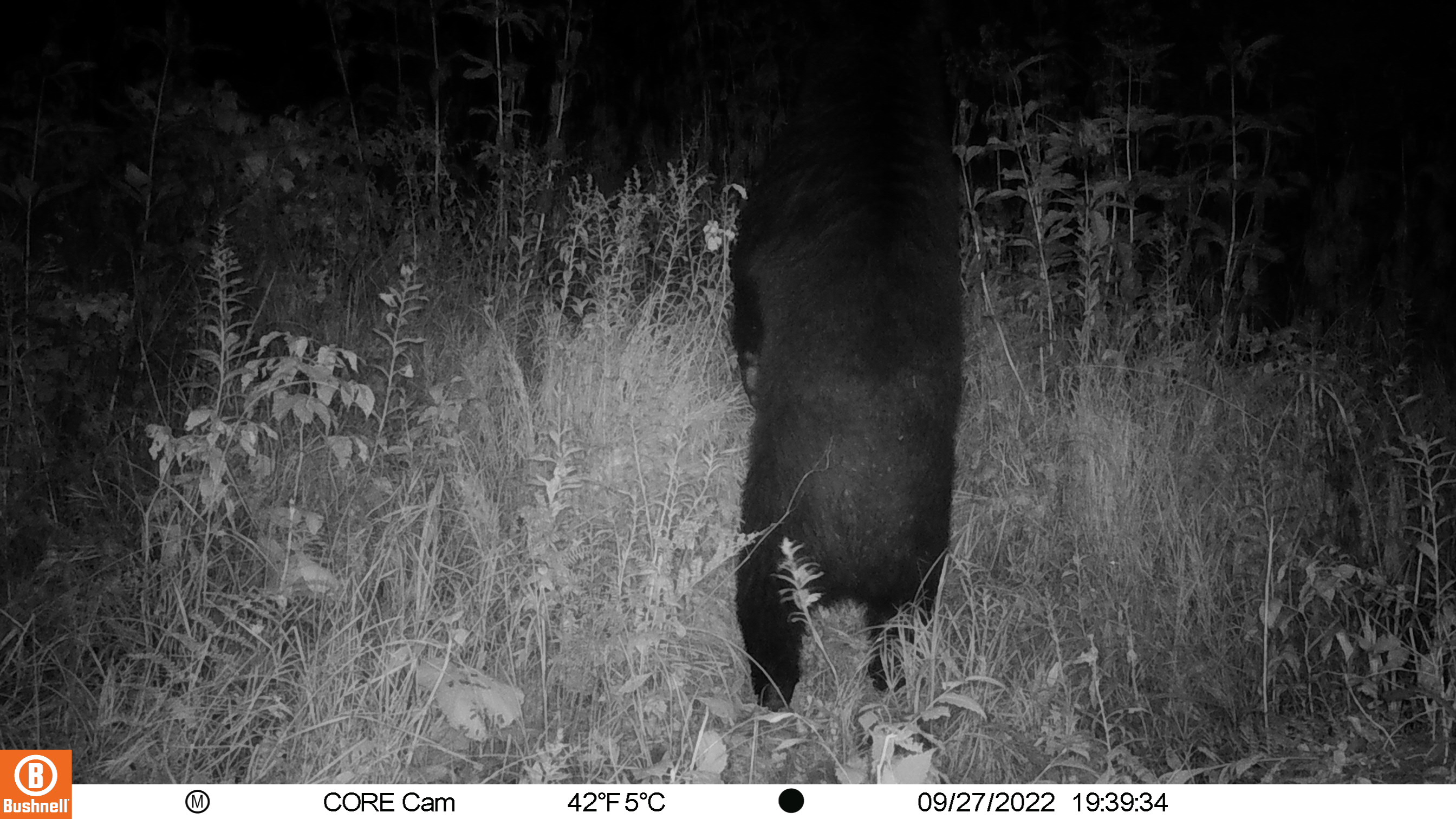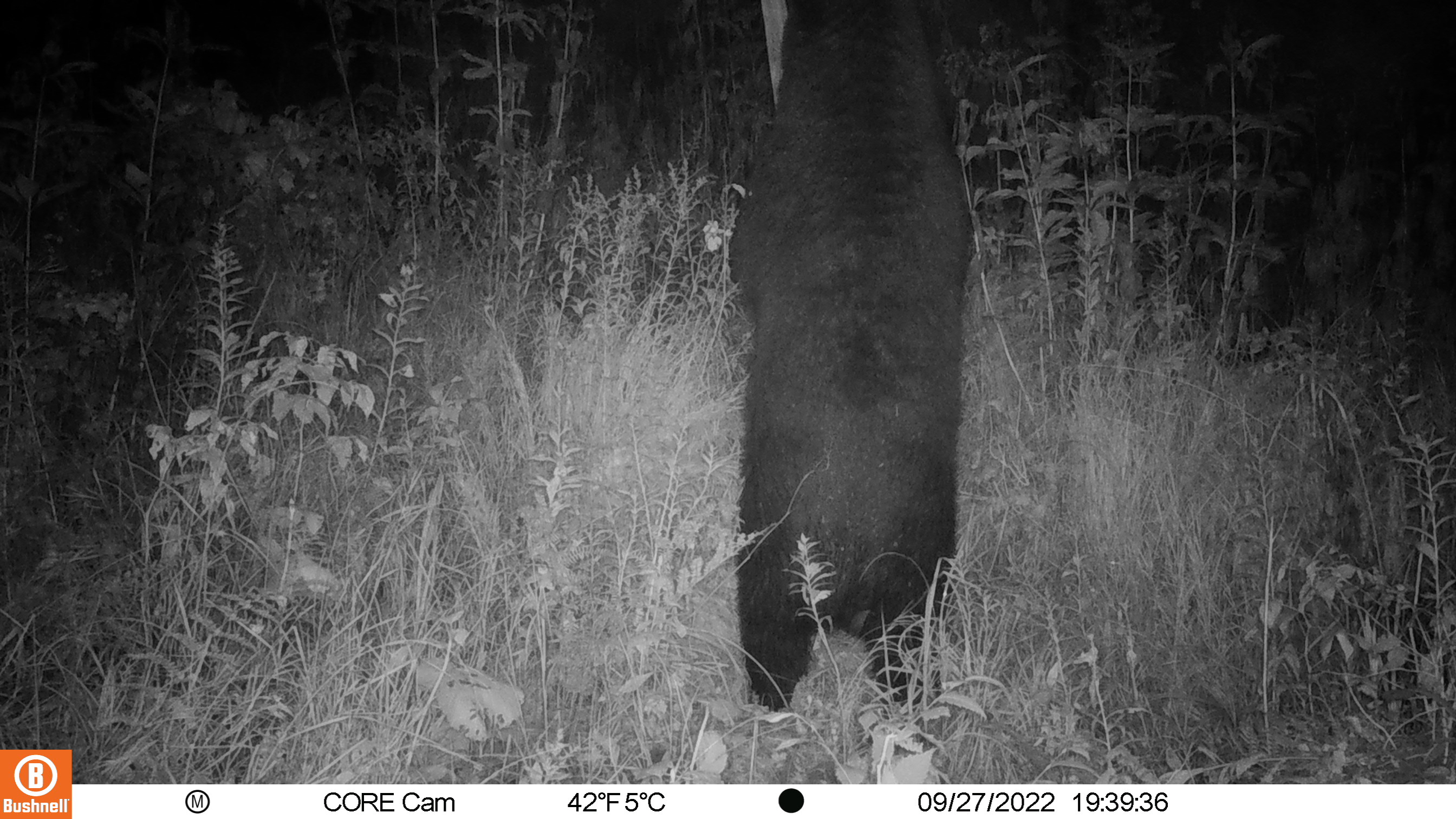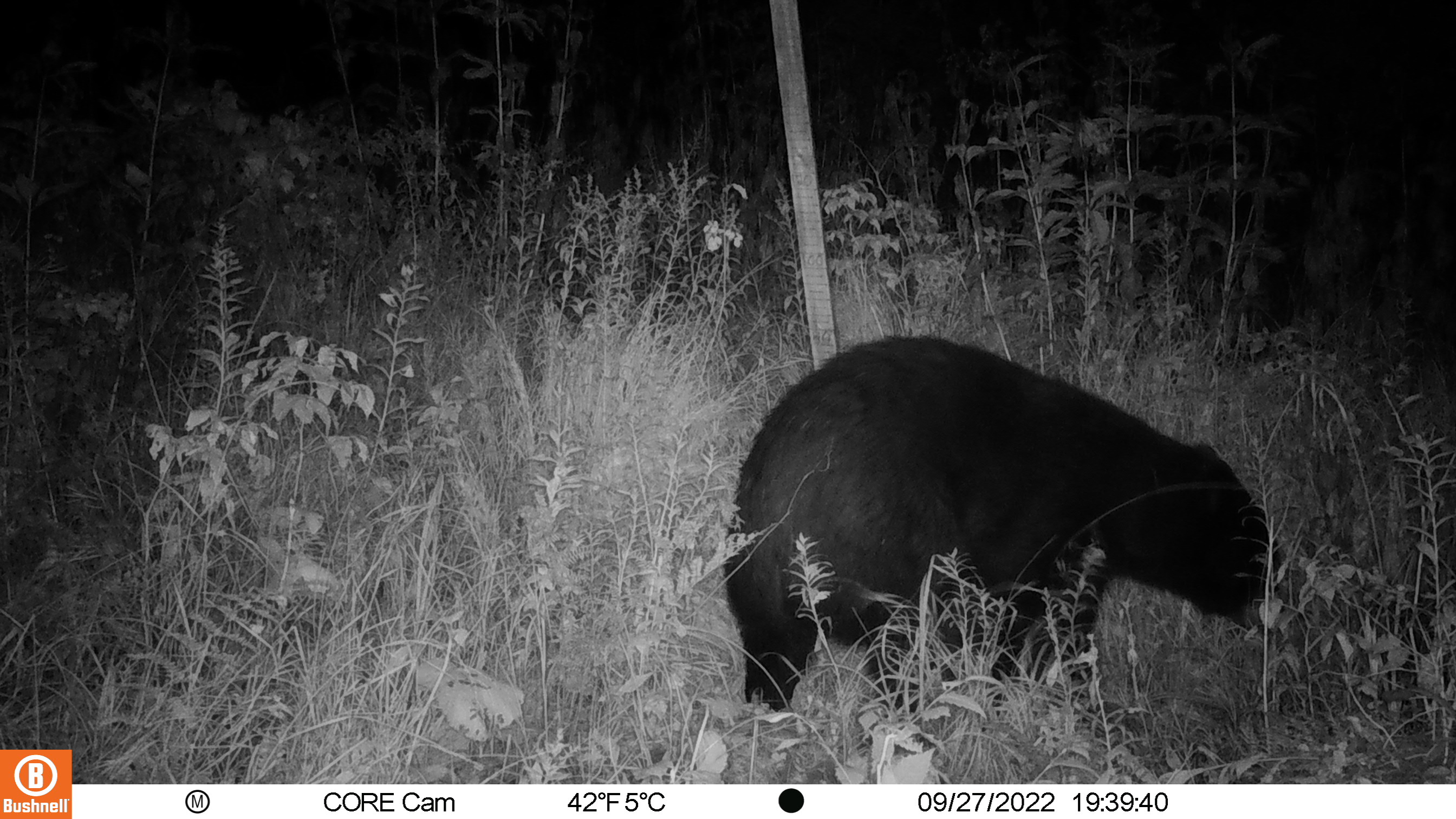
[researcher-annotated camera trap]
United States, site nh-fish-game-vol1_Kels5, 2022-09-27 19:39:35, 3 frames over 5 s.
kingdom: Animalia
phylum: Chordata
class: Mammalia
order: Carnivora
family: Ursidae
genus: Ursus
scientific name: Ursus americanus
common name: black bear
Black bear (Ursus americanus).